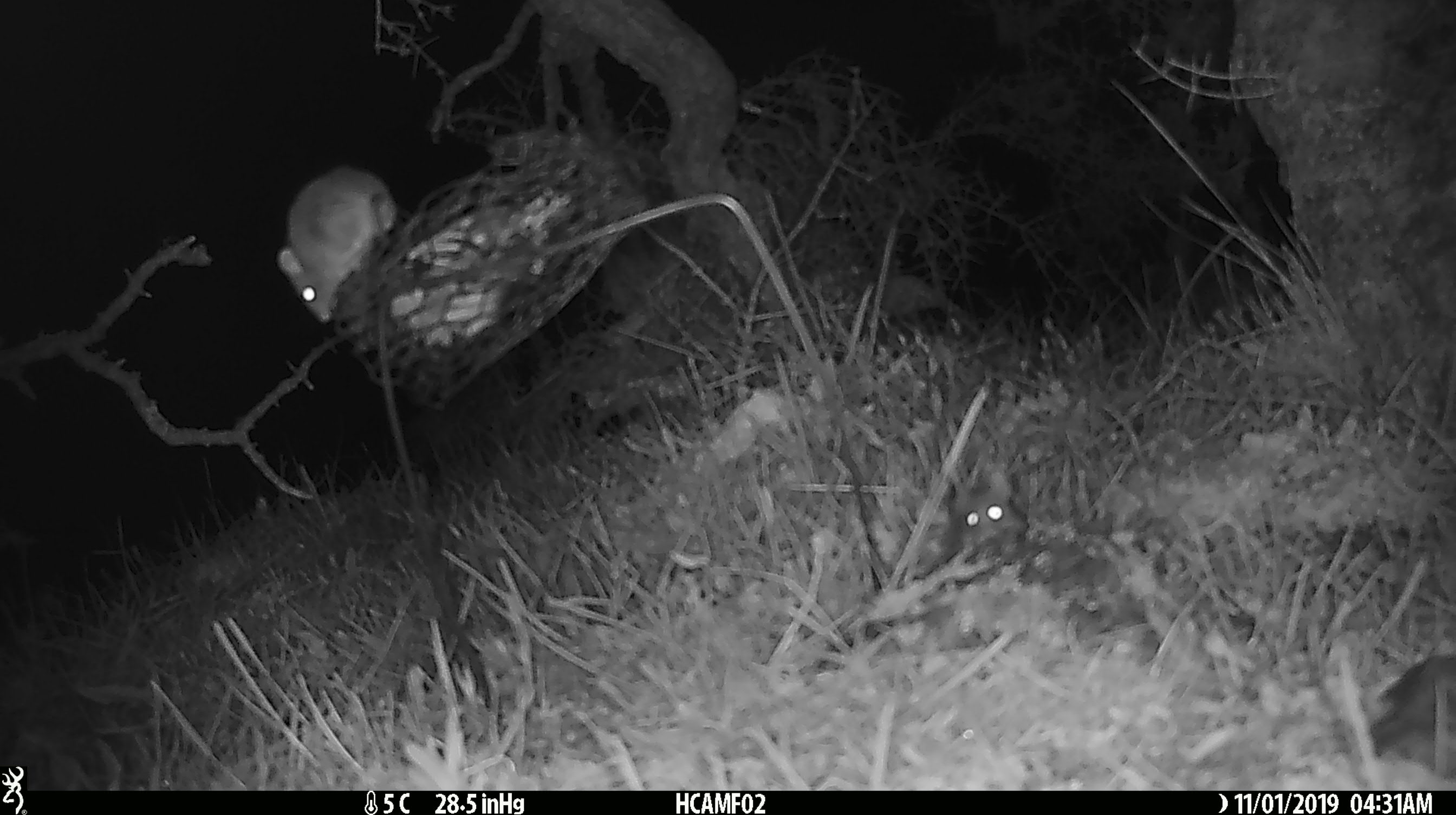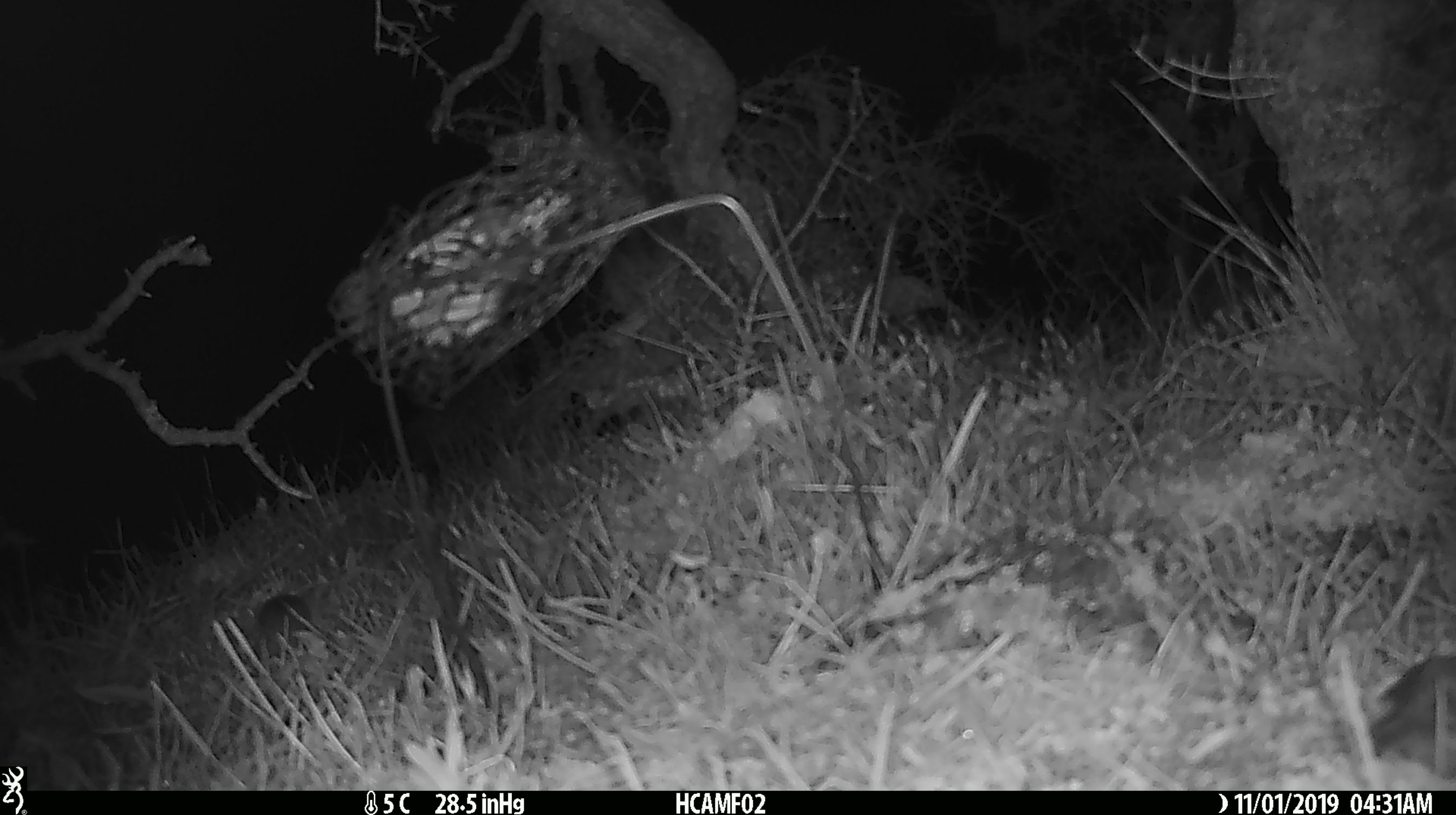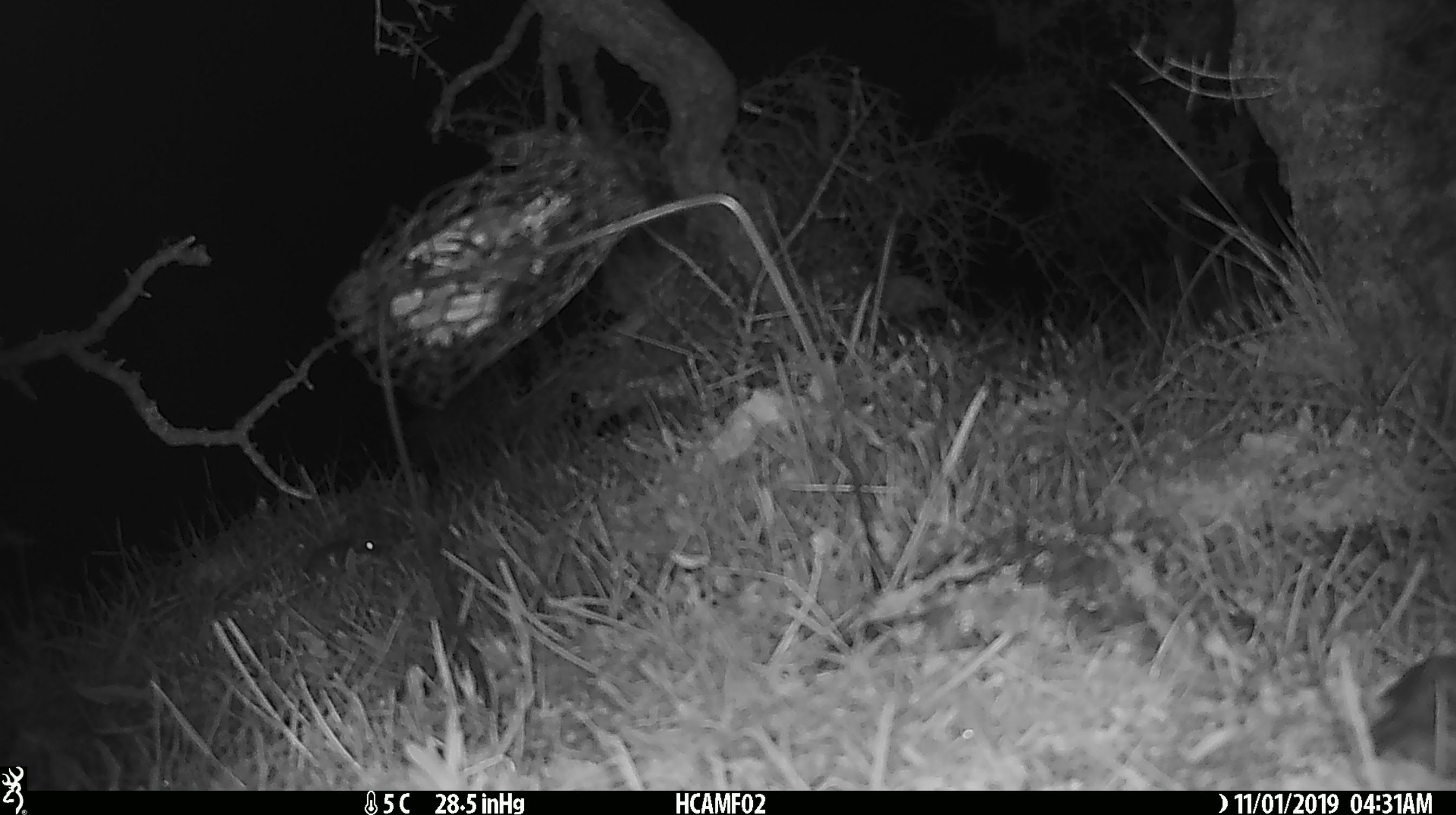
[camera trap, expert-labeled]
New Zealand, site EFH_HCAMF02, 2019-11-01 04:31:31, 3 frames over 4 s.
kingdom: Animalia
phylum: Chordata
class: Mammalia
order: Rodentia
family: Muridae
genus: Mus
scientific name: Mus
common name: mouse